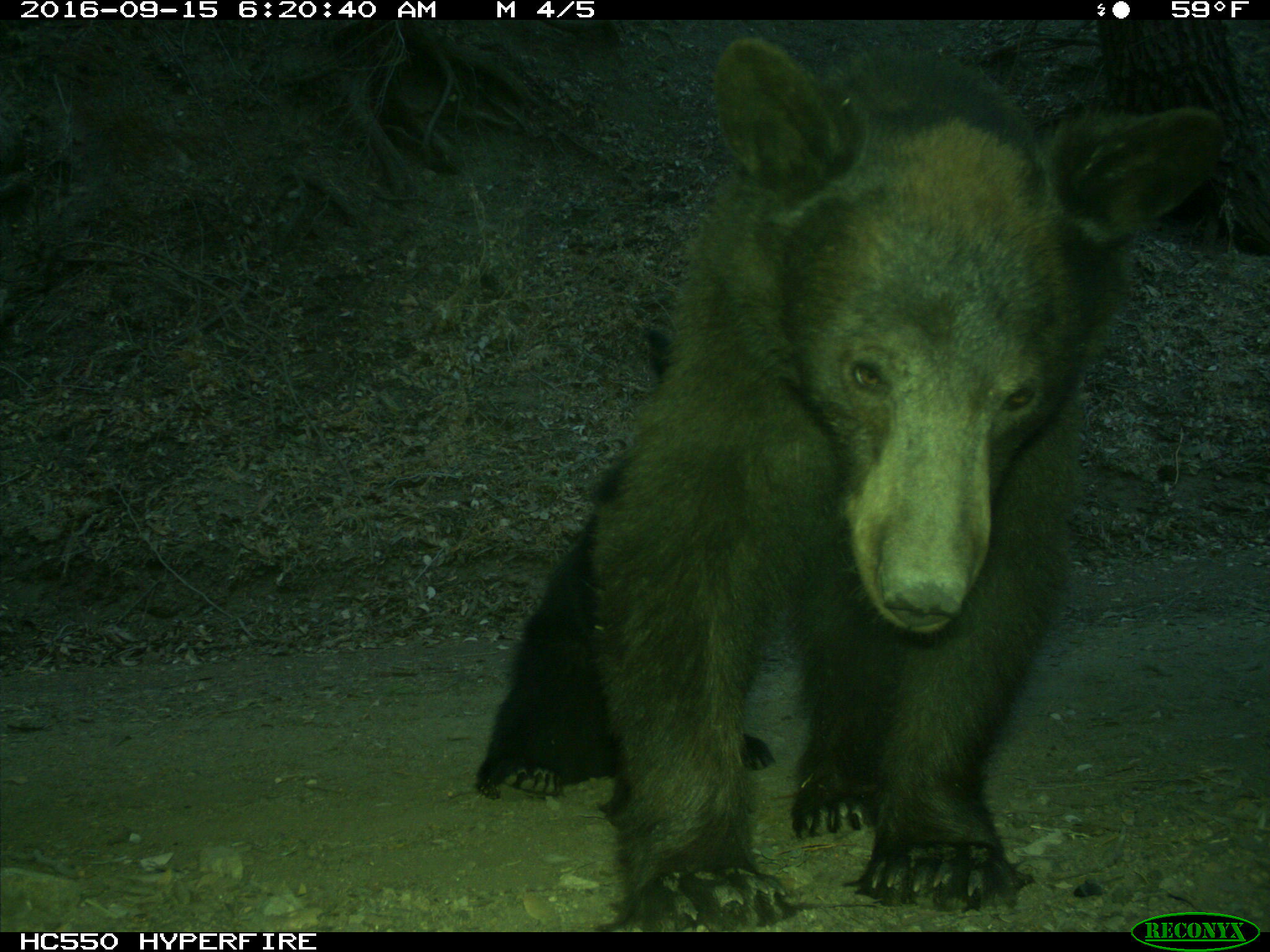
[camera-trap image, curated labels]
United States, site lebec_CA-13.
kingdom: Animalia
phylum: Chordata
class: Mammalia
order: Carnivora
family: Ursidae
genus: Ursus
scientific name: Ursus americanus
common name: american black bear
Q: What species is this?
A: Ursus americanus (american black bear).